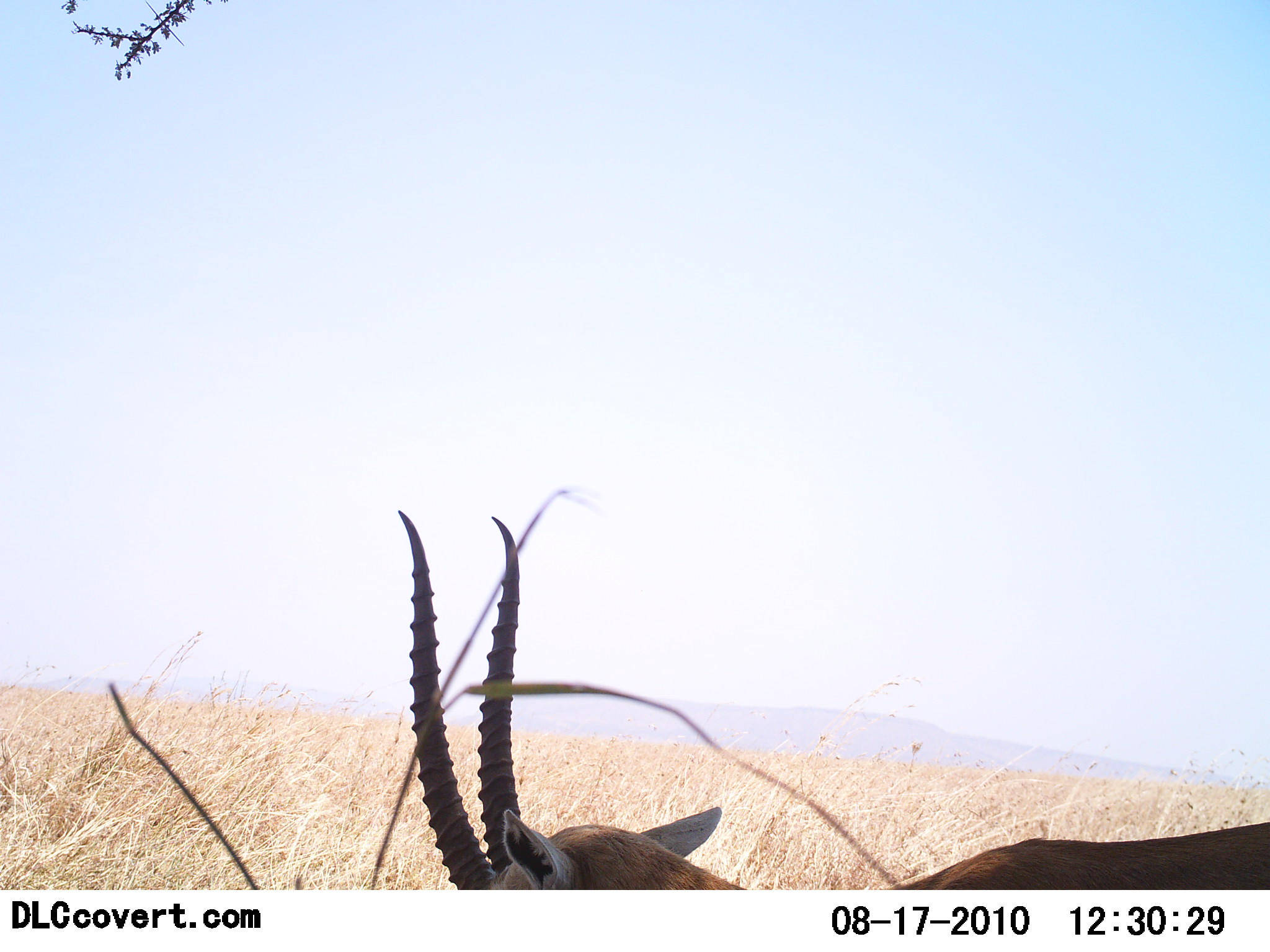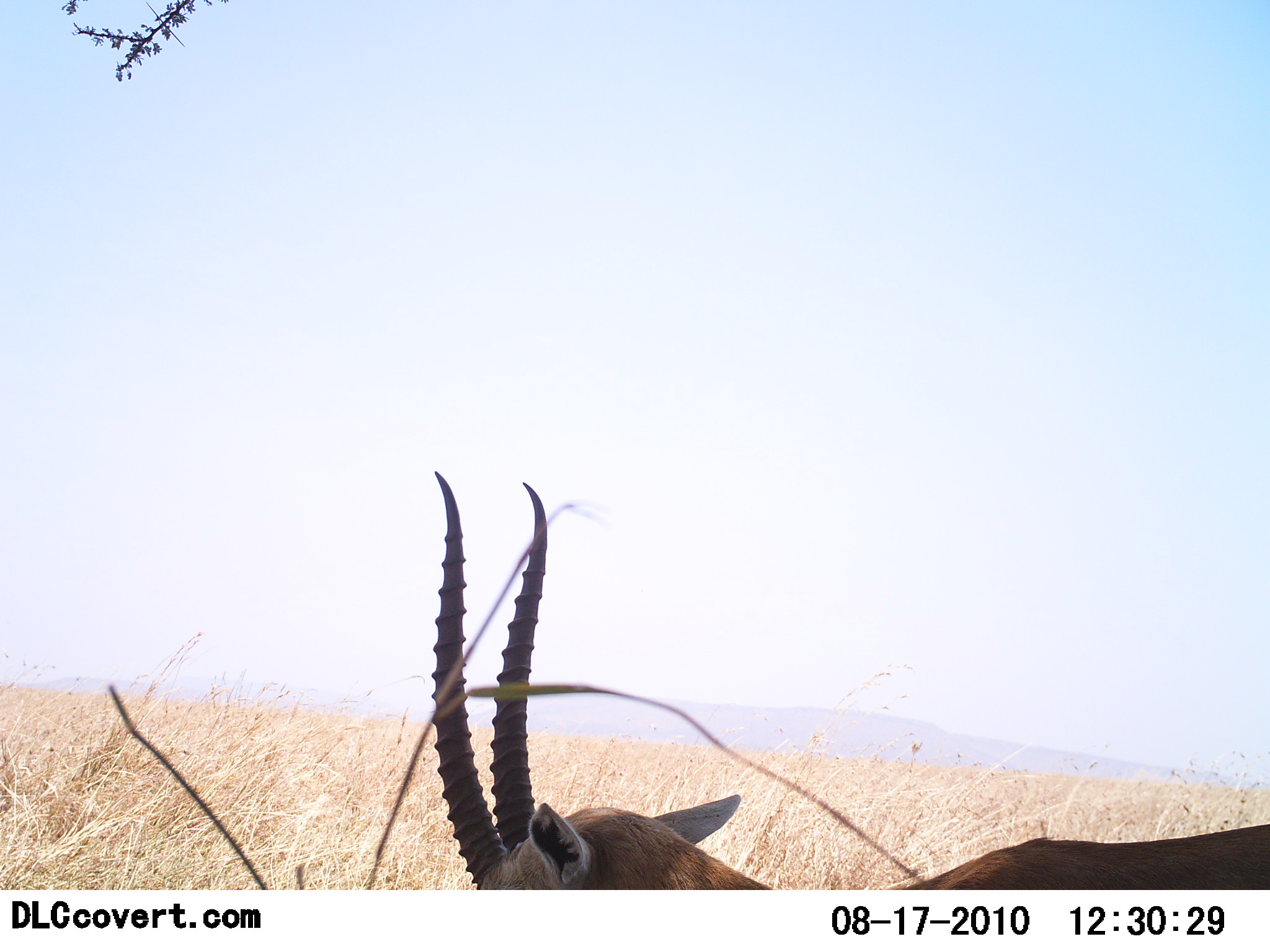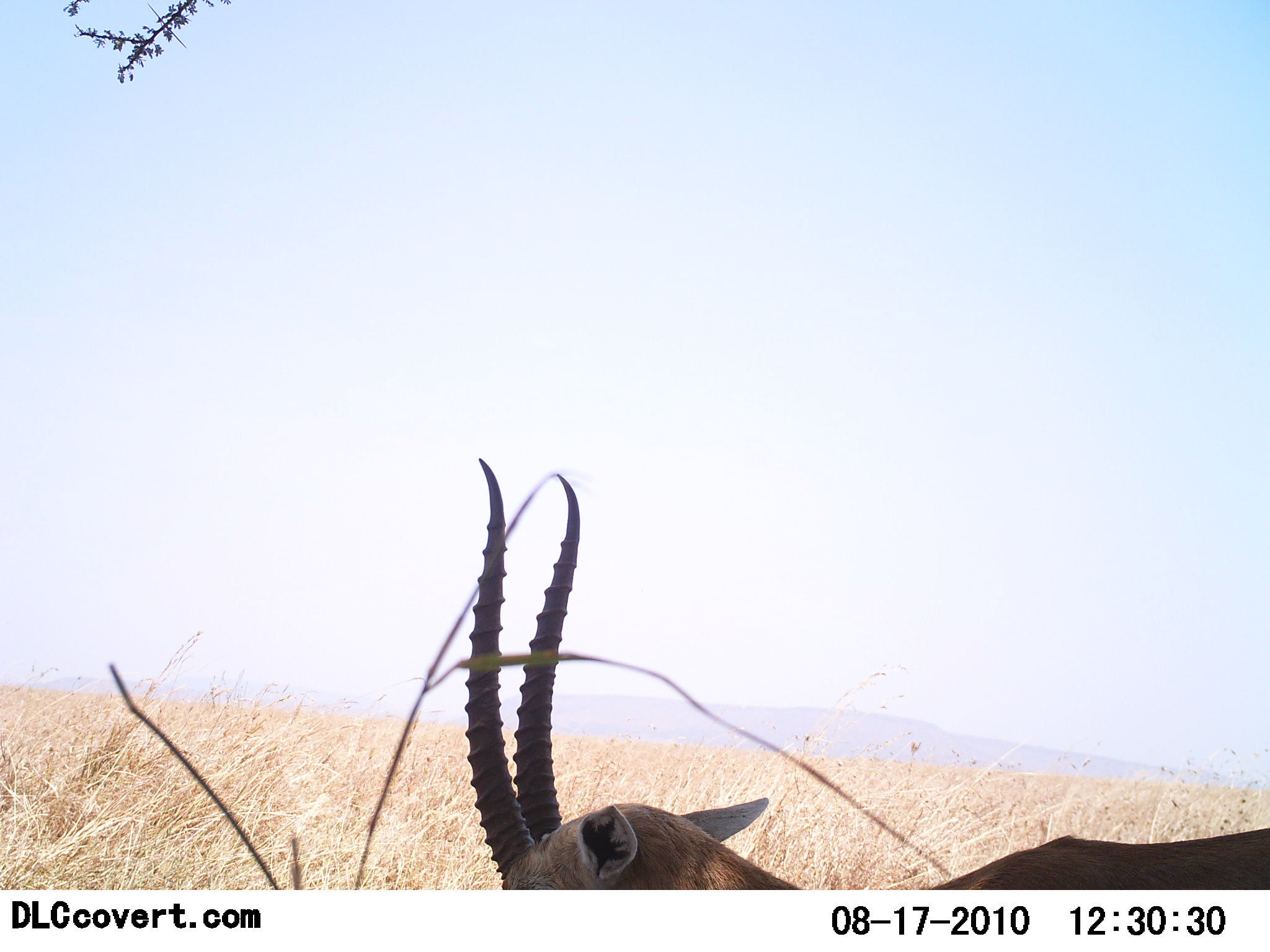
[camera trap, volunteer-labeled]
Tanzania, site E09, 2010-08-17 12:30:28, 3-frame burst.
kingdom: Animalia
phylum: Chordata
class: Mammalia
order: Artiodactyla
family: Bovidae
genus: Eudorcas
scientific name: Eudorcas thomsonii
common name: thomson's gazelle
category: gazellethomsons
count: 1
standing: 75%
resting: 6%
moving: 0%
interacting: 0%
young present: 0%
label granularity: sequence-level